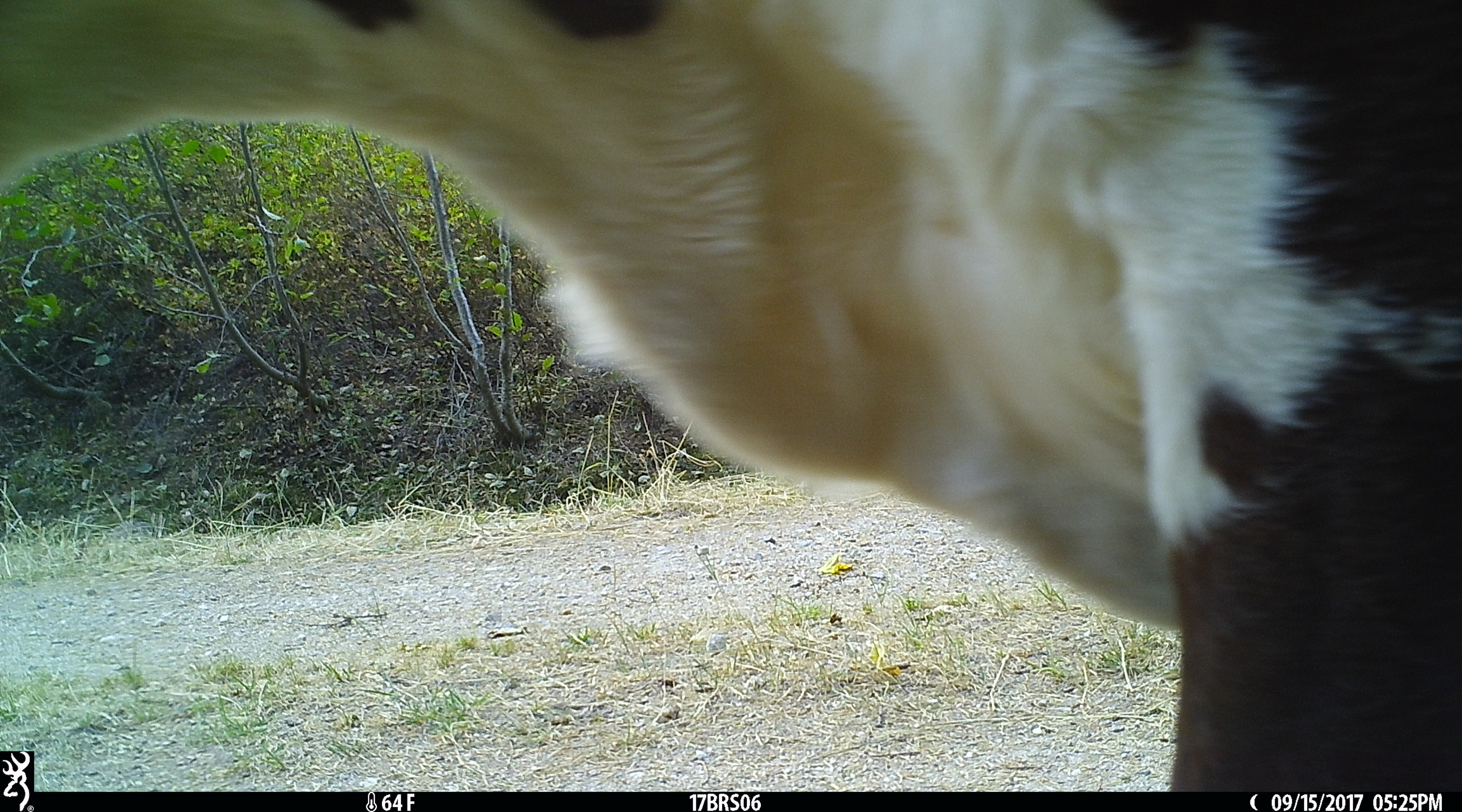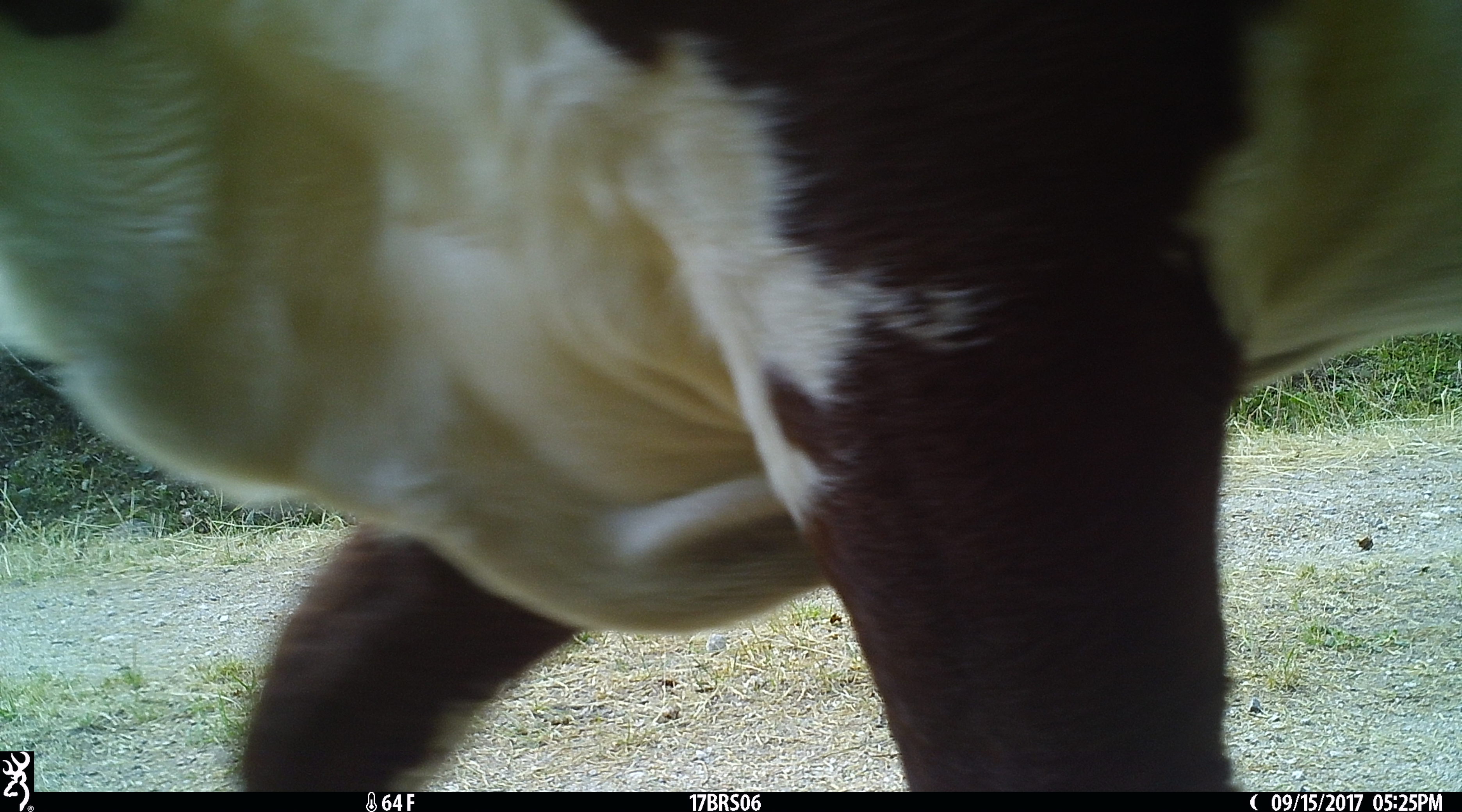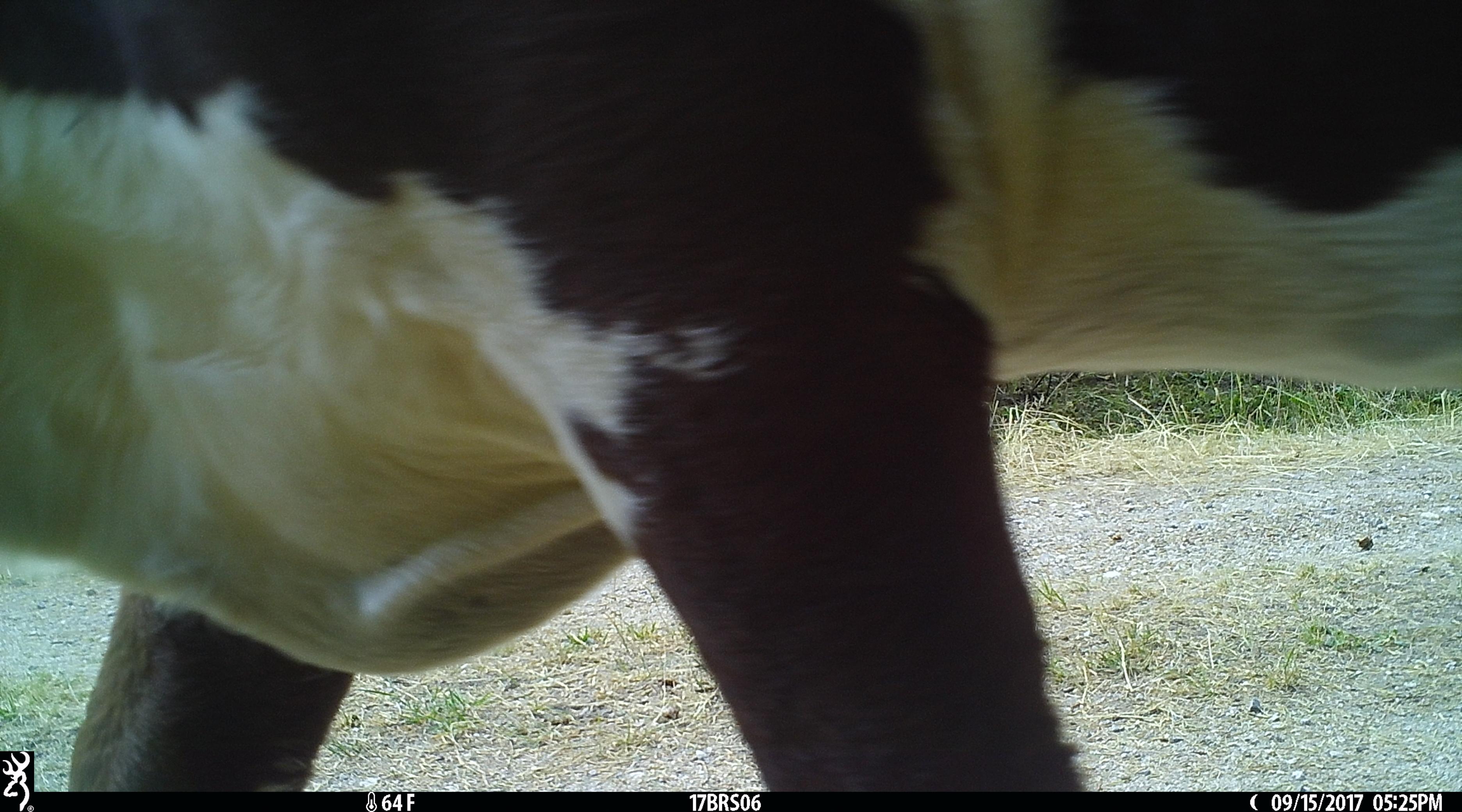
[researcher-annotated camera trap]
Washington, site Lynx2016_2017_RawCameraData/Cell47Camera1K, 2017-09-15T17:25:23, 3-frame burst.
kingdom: Animalia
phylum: Chordata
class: Mammalia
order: Artiodactyla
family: Bovidae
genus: Bos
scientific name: Bos taurus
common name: domestic cattle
Domestic cattle (Bos taurus). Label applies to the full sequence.